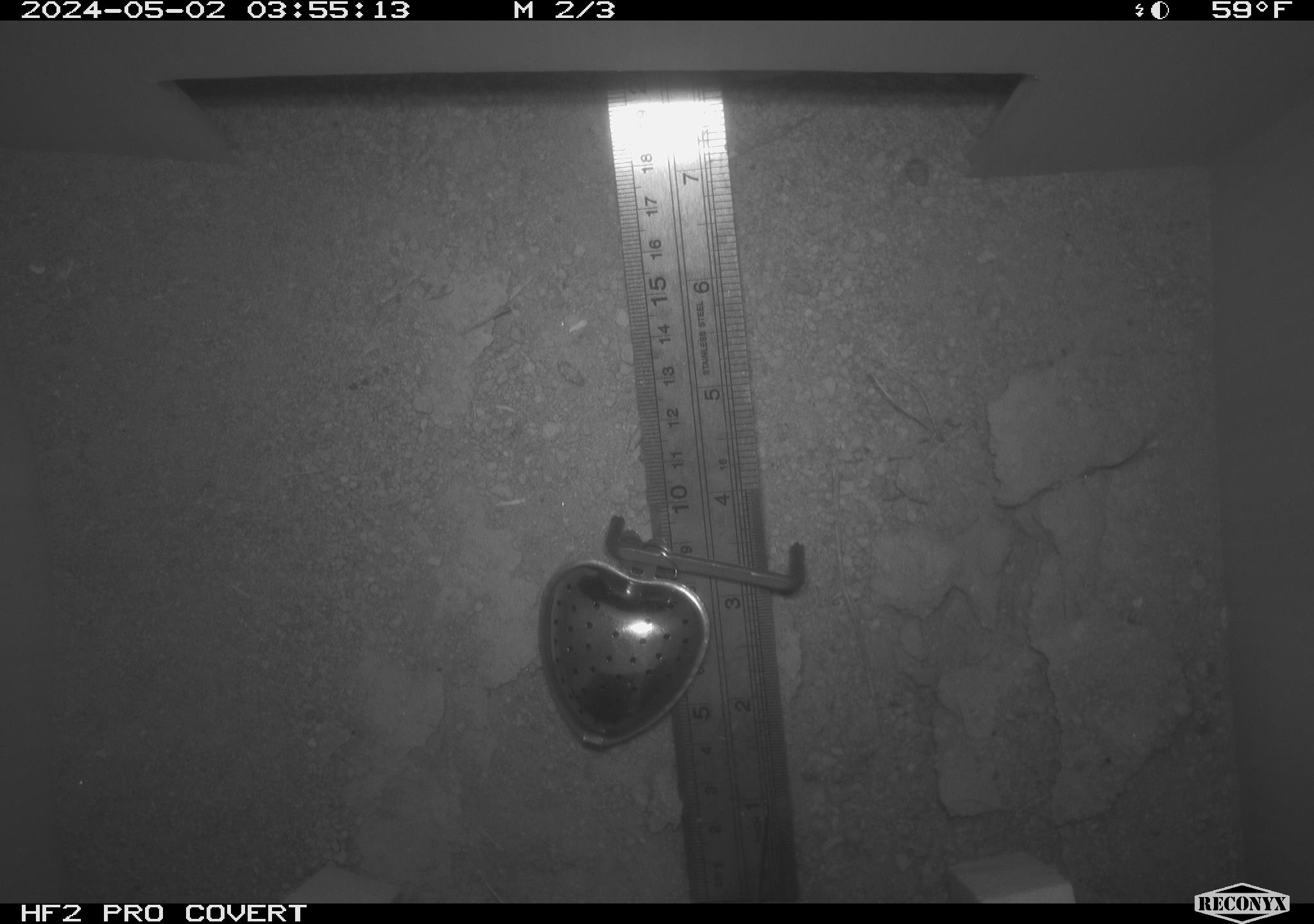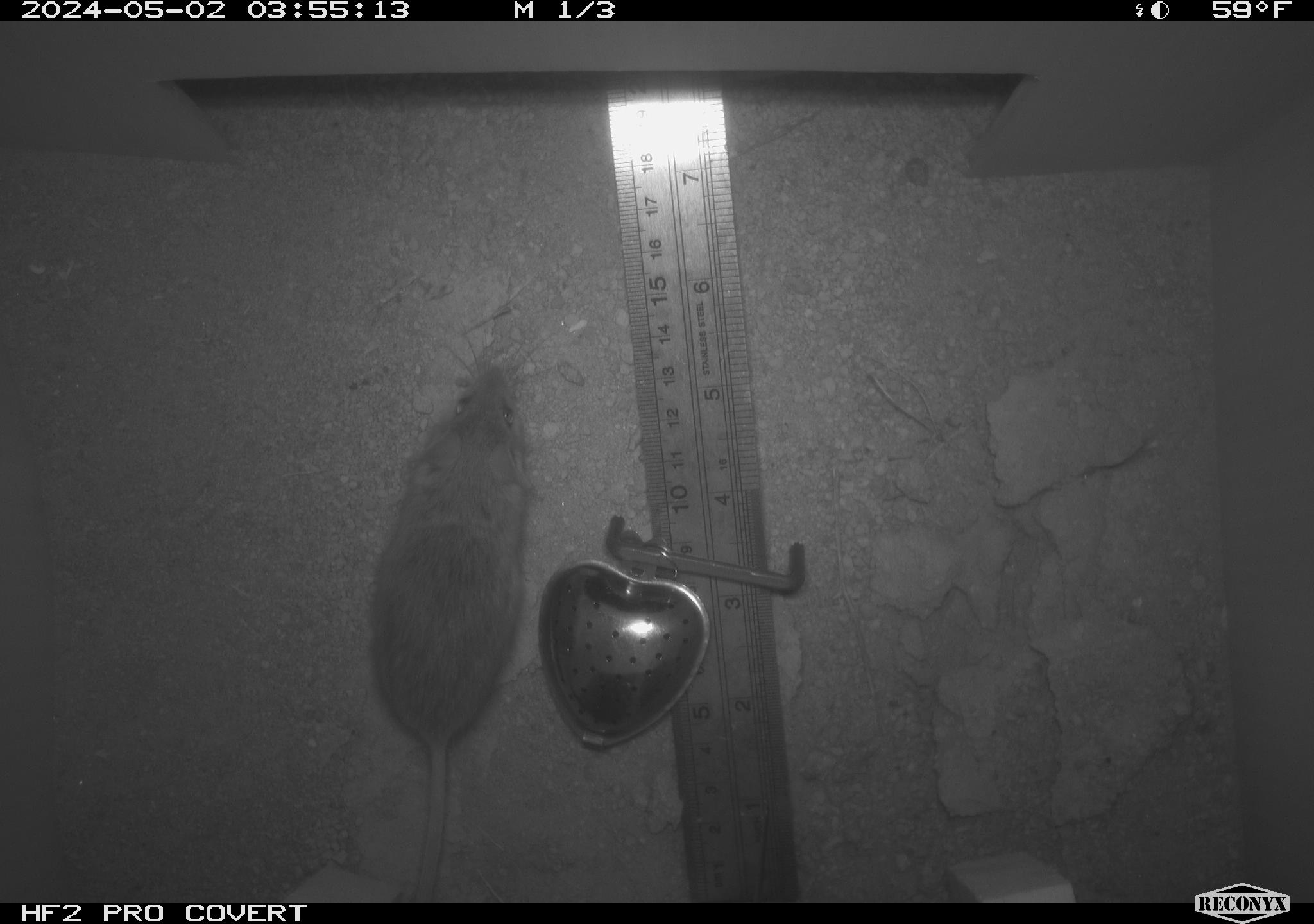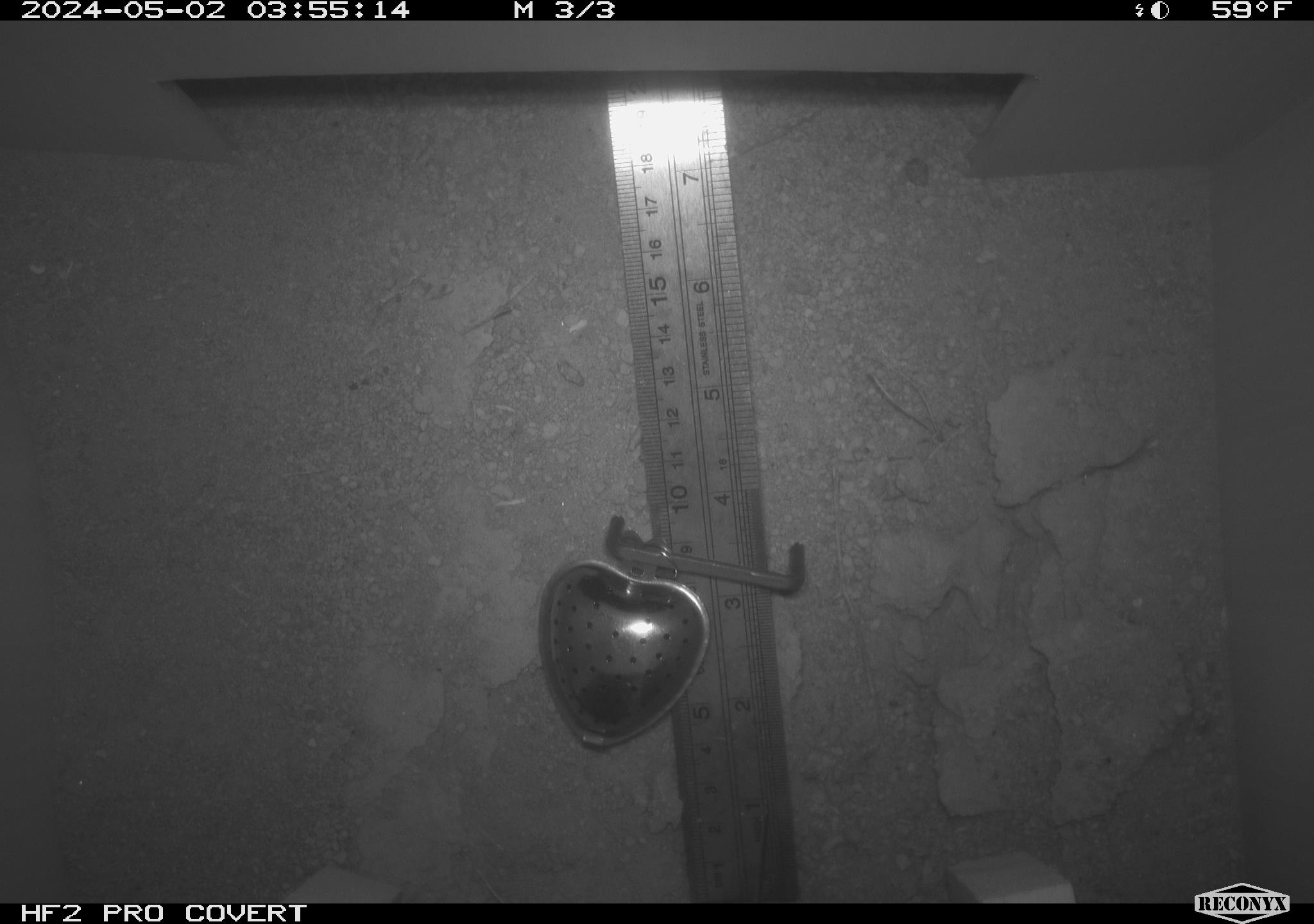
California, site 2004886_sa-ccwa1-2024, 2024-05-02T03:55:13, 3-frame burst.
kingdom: Animalia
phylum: Chordata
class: Mammalia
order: Rodentia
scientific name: Rodentia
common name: mouse species